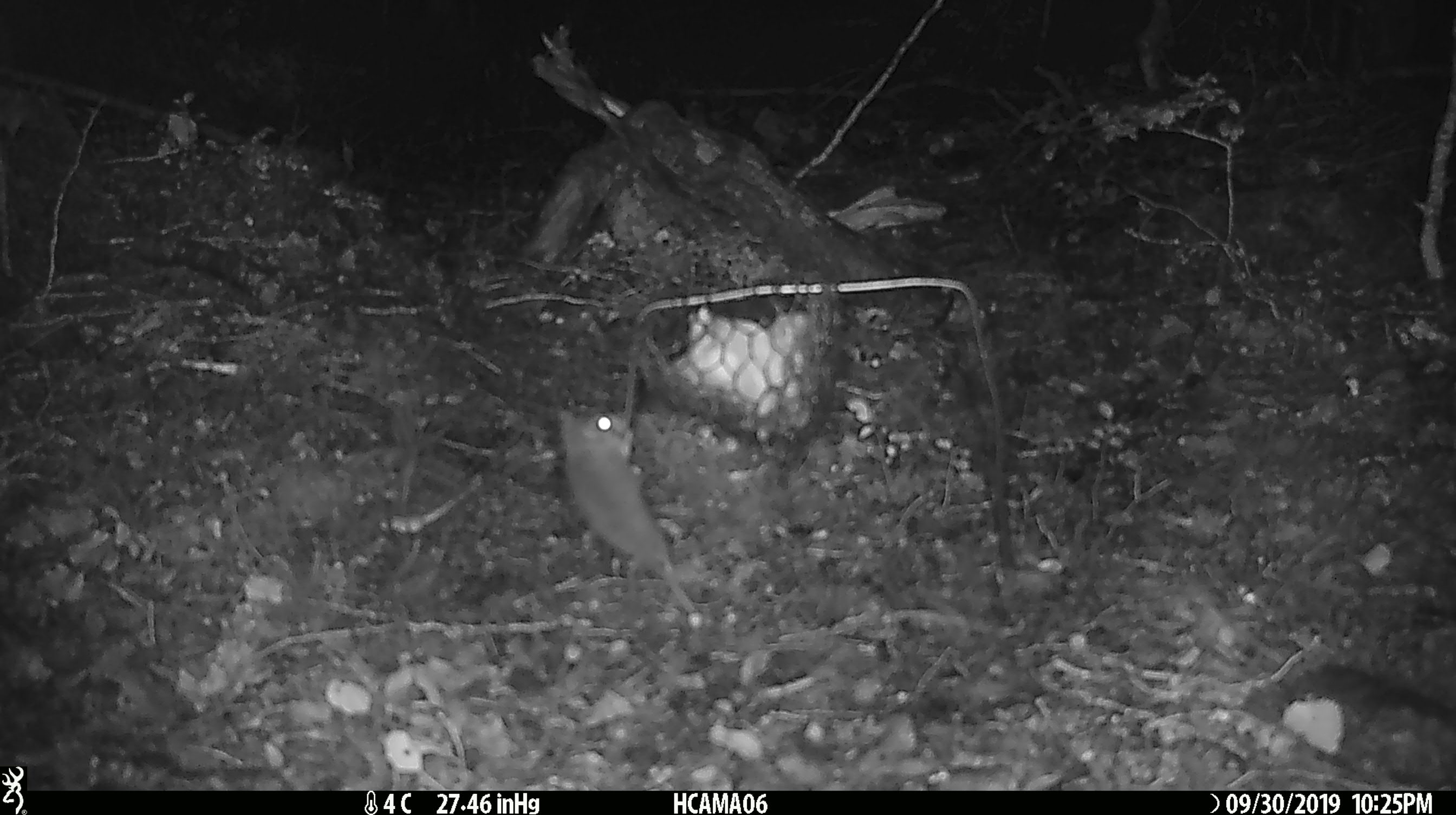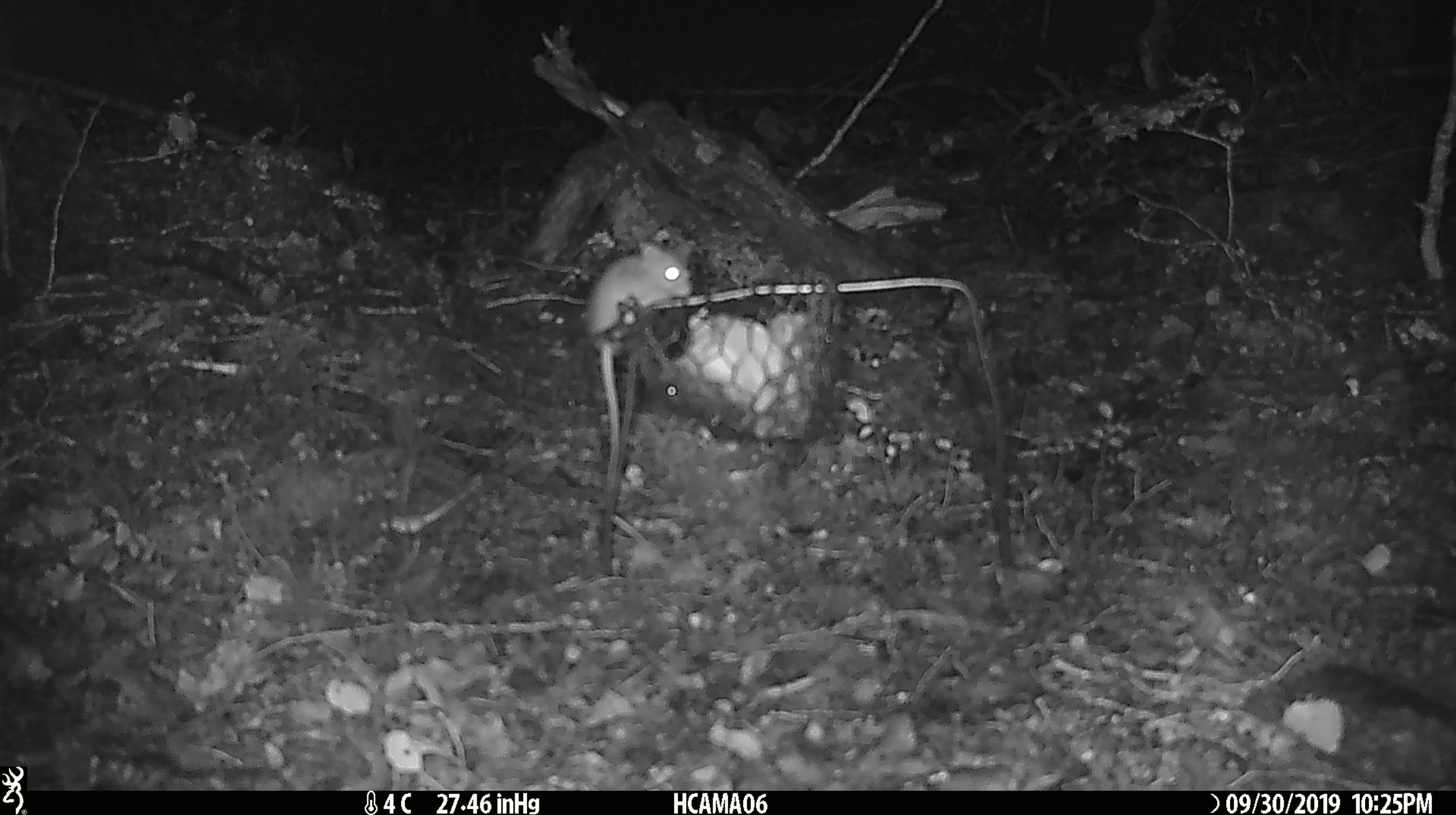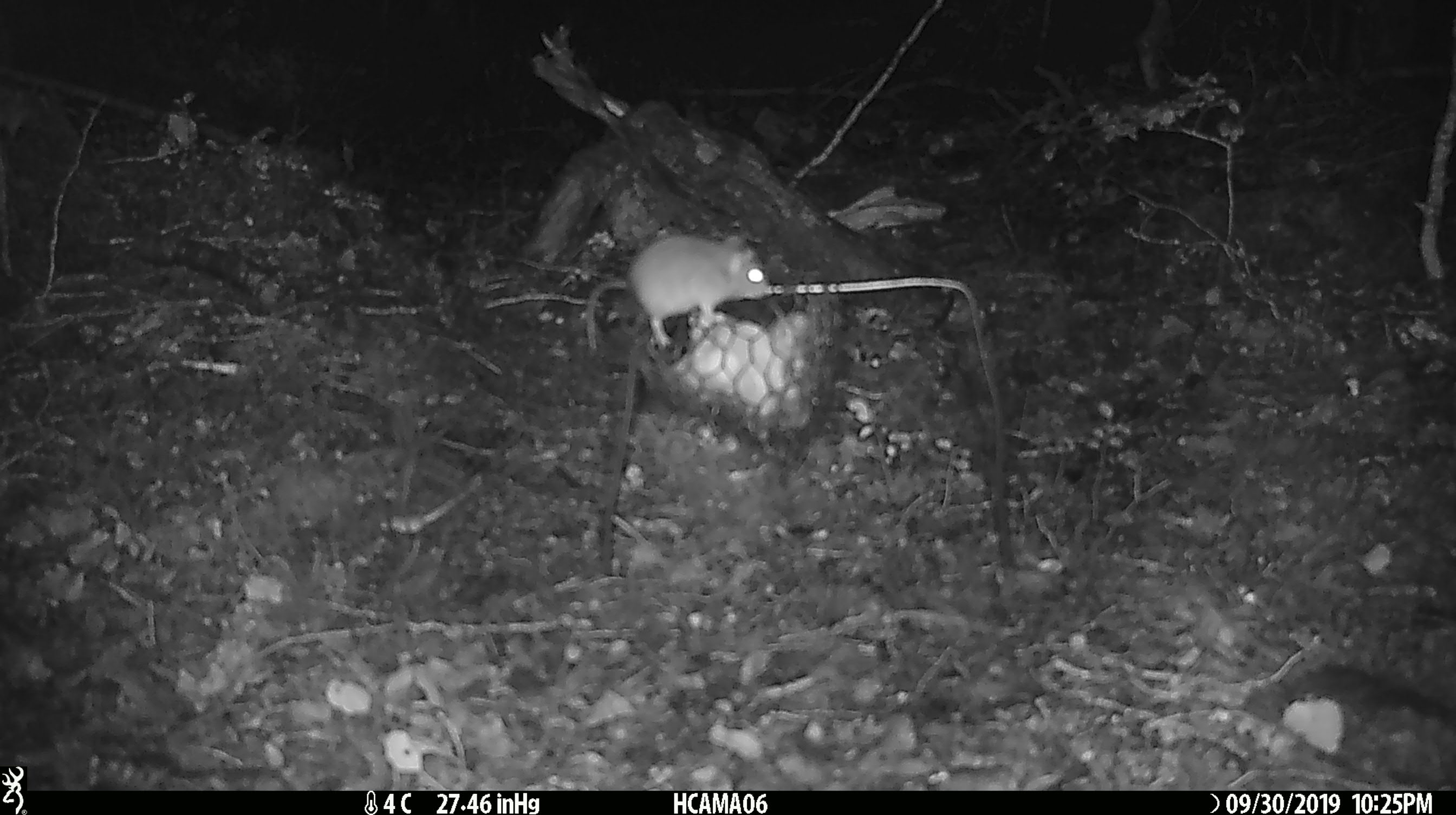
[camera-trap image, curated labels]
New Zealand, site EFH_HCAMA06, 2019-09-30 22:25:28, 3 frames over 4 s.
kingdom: Animalia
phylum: Chordata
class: Mammalia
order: Rodentia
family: Muridae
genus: Mus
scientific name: Mus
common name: mouse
Mouse (Mus).